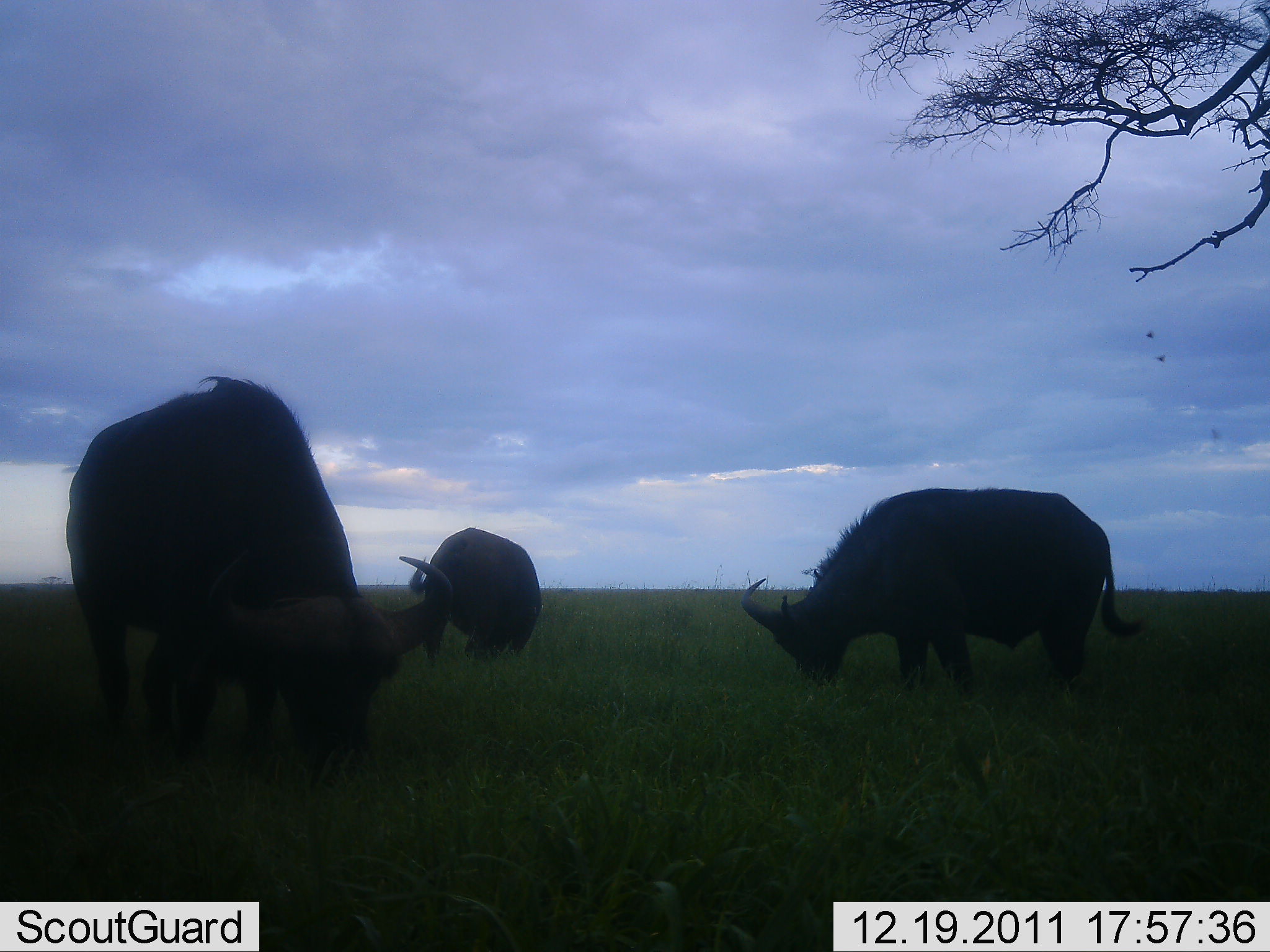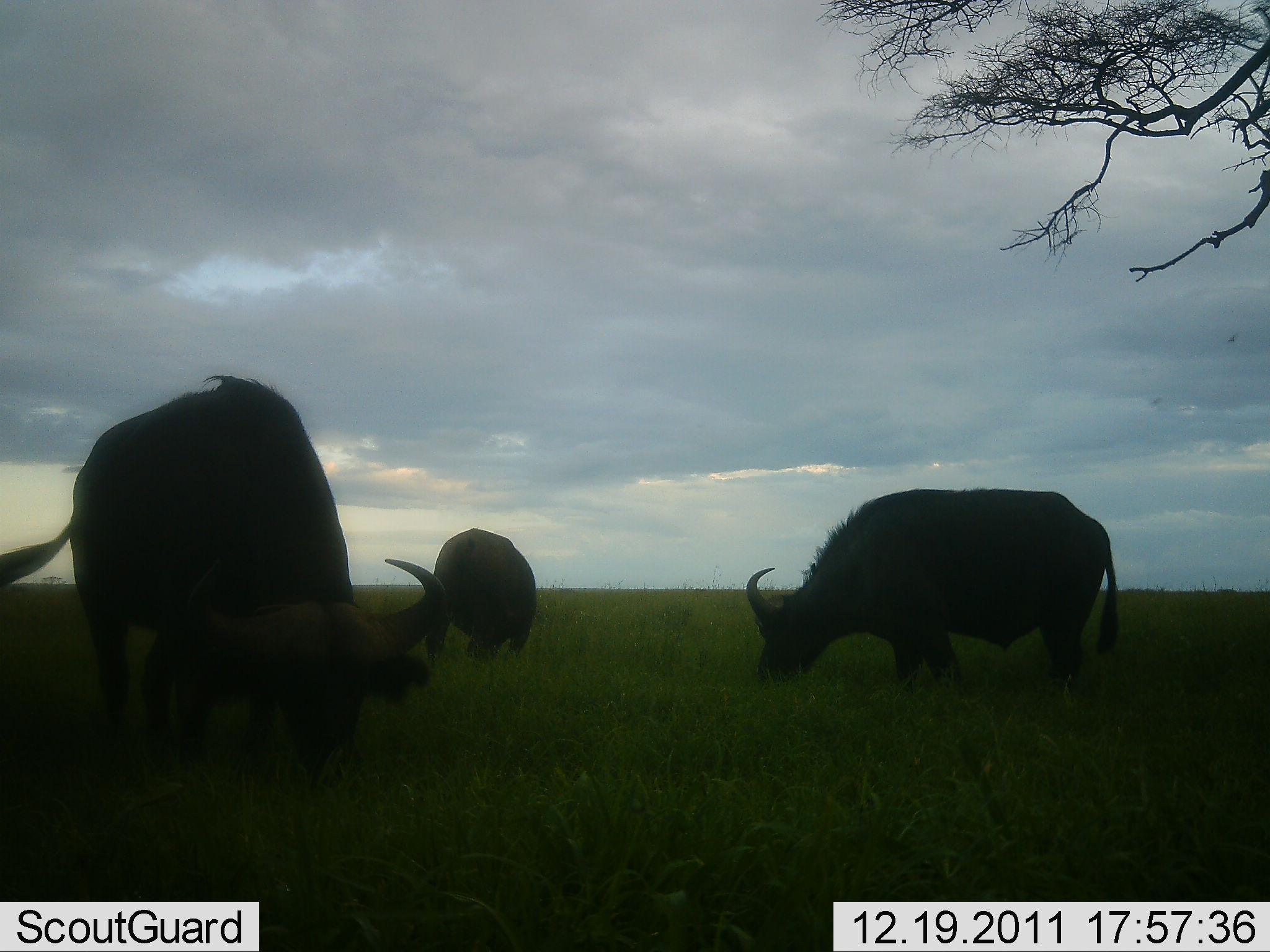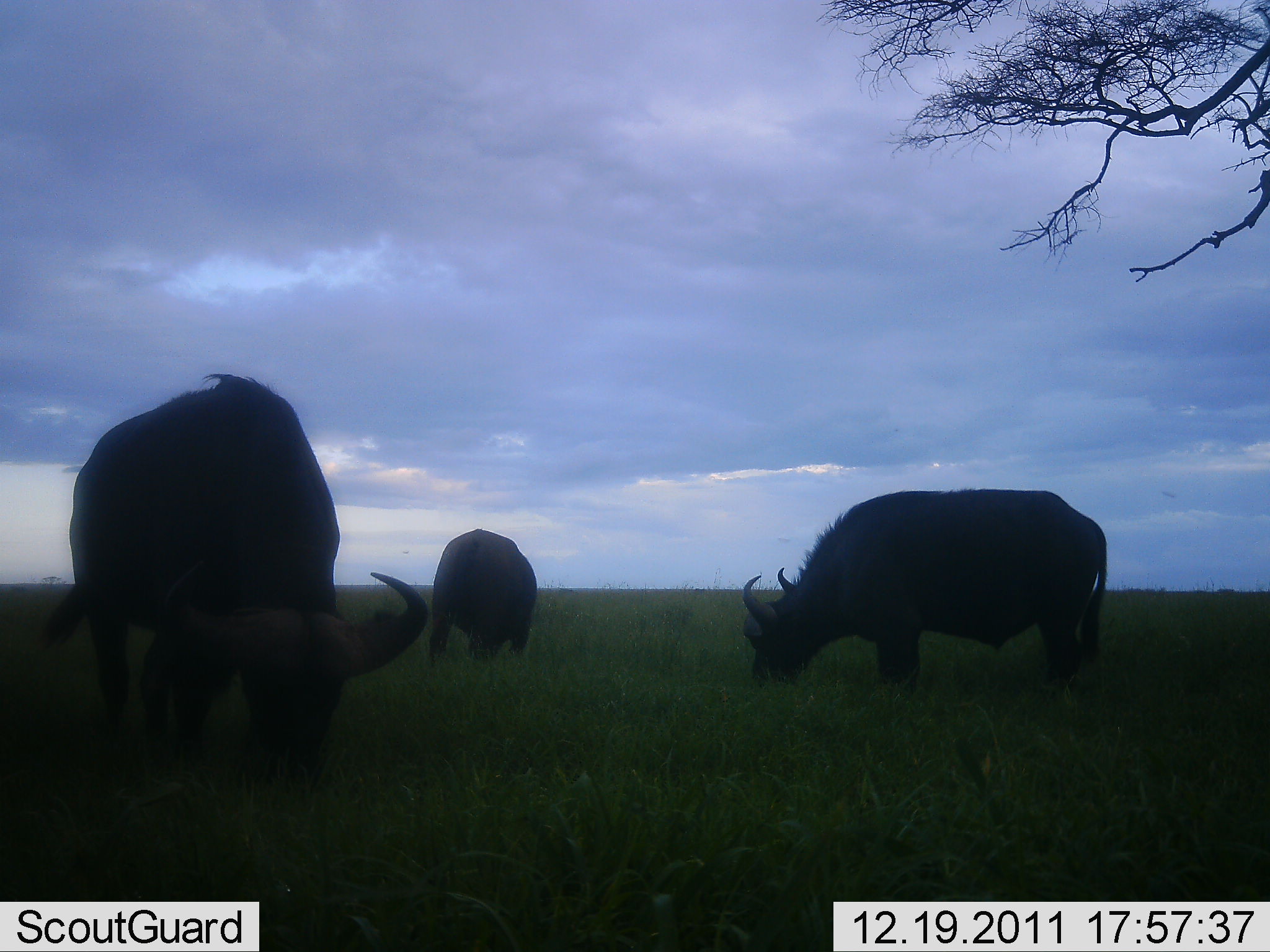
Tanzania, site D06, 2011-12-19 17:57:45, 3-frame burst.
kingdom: Animalia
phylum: Chordata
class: Mammalia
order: Artiodactyla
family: Bovidae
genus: Syncerus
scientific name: Syncerus caffer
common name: cape buffalo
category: buffalo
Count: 3.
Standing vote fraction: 7%.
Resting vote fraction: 0%.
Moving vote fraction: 0%.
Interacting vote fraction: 0%.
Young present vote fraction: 7%.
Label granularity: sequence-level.